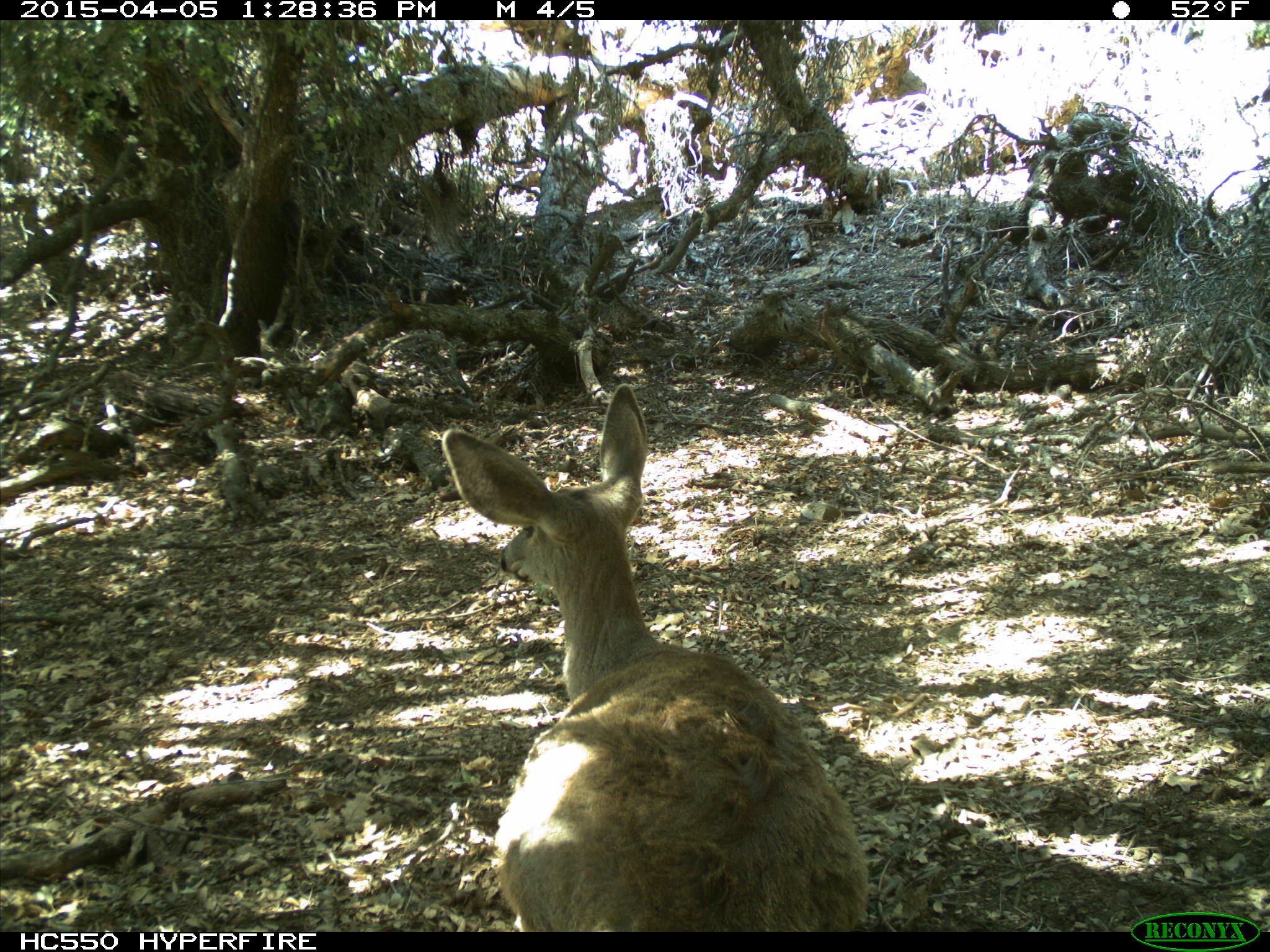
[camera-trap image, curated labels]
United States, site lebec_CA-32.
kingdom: Animalia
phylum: Chordata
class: Mammalia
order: Artiodactyla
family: Cervidae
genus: Odocoileus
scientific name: Odocoileus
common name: deer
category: unidentified deer